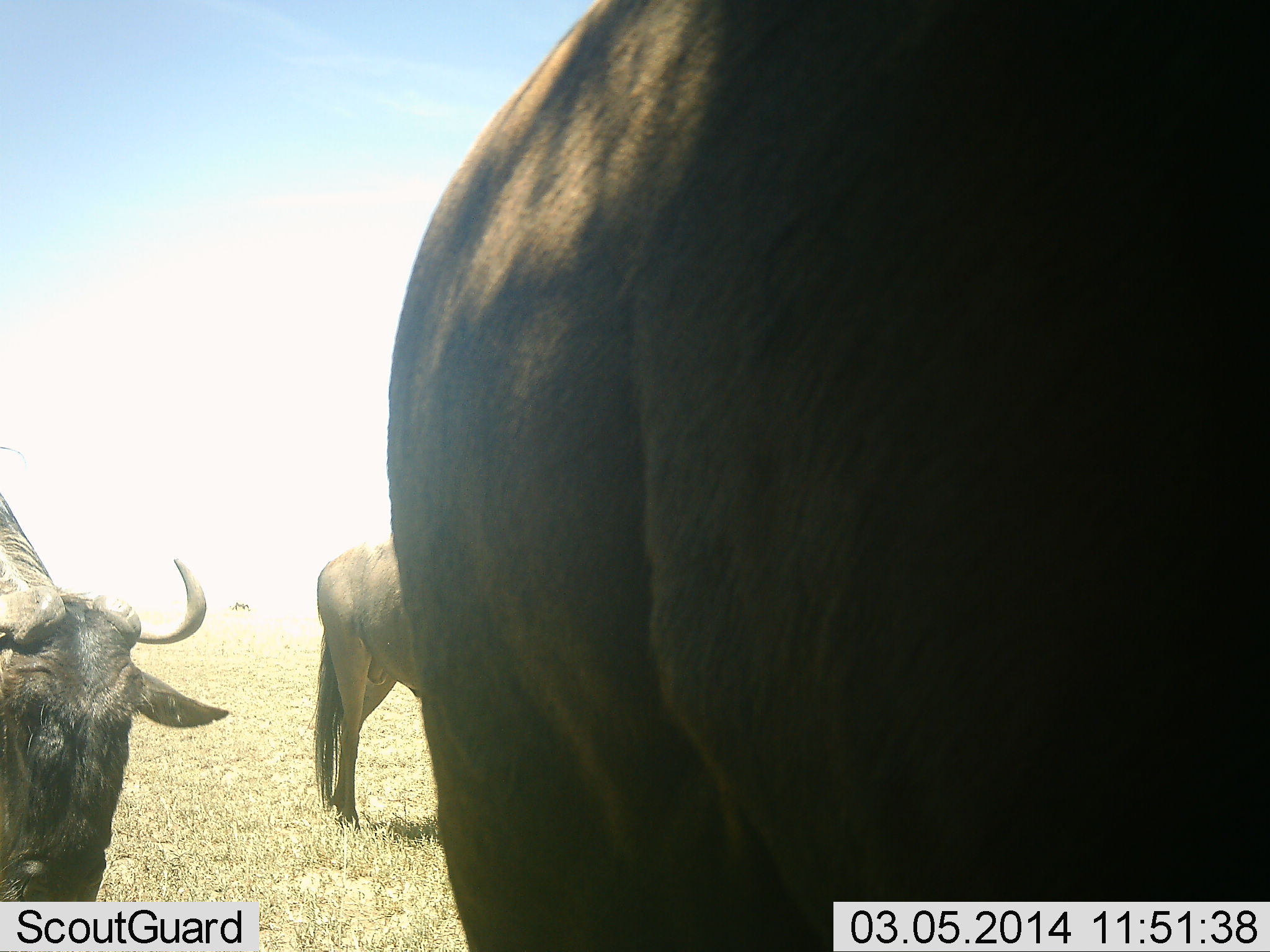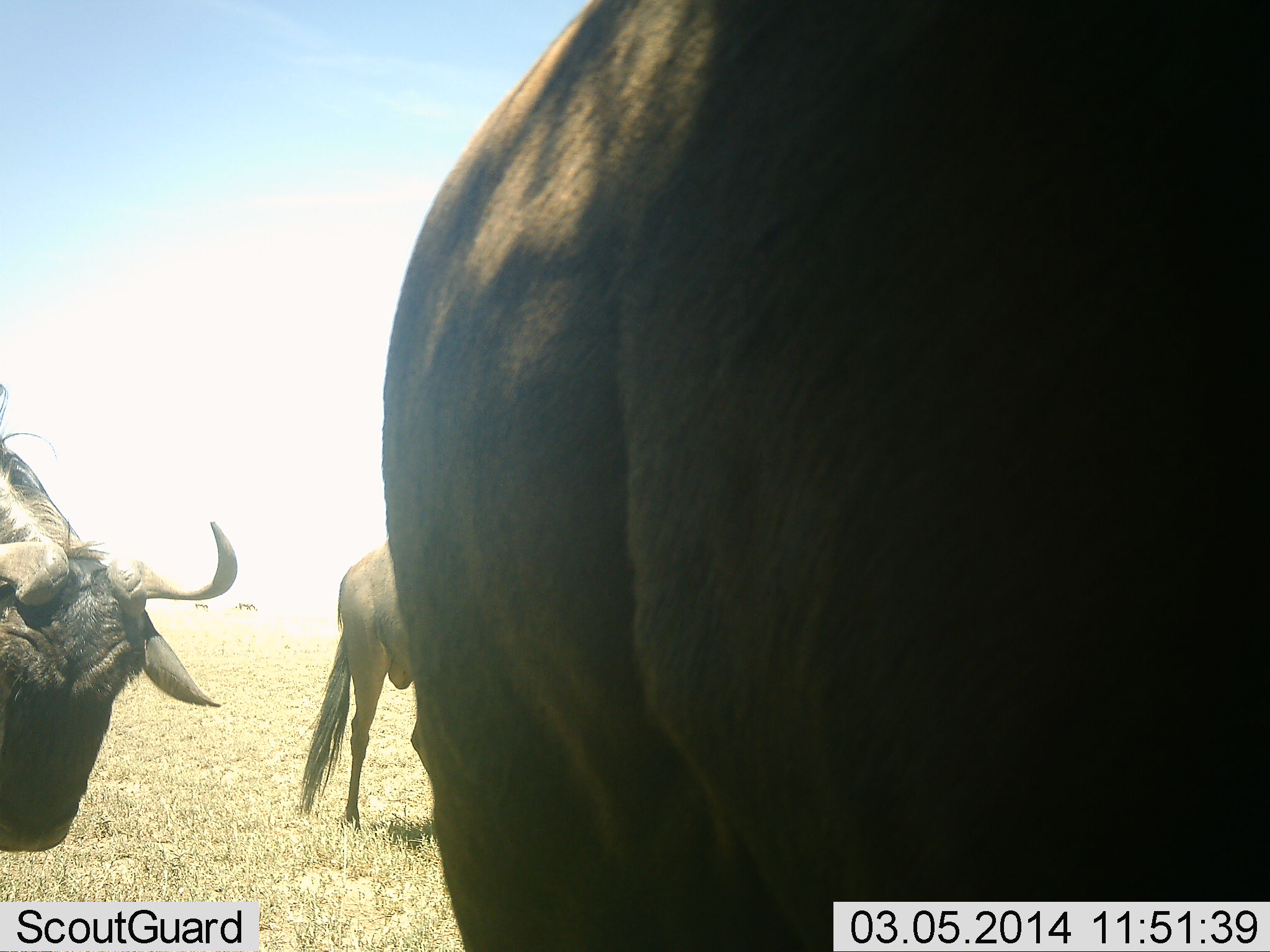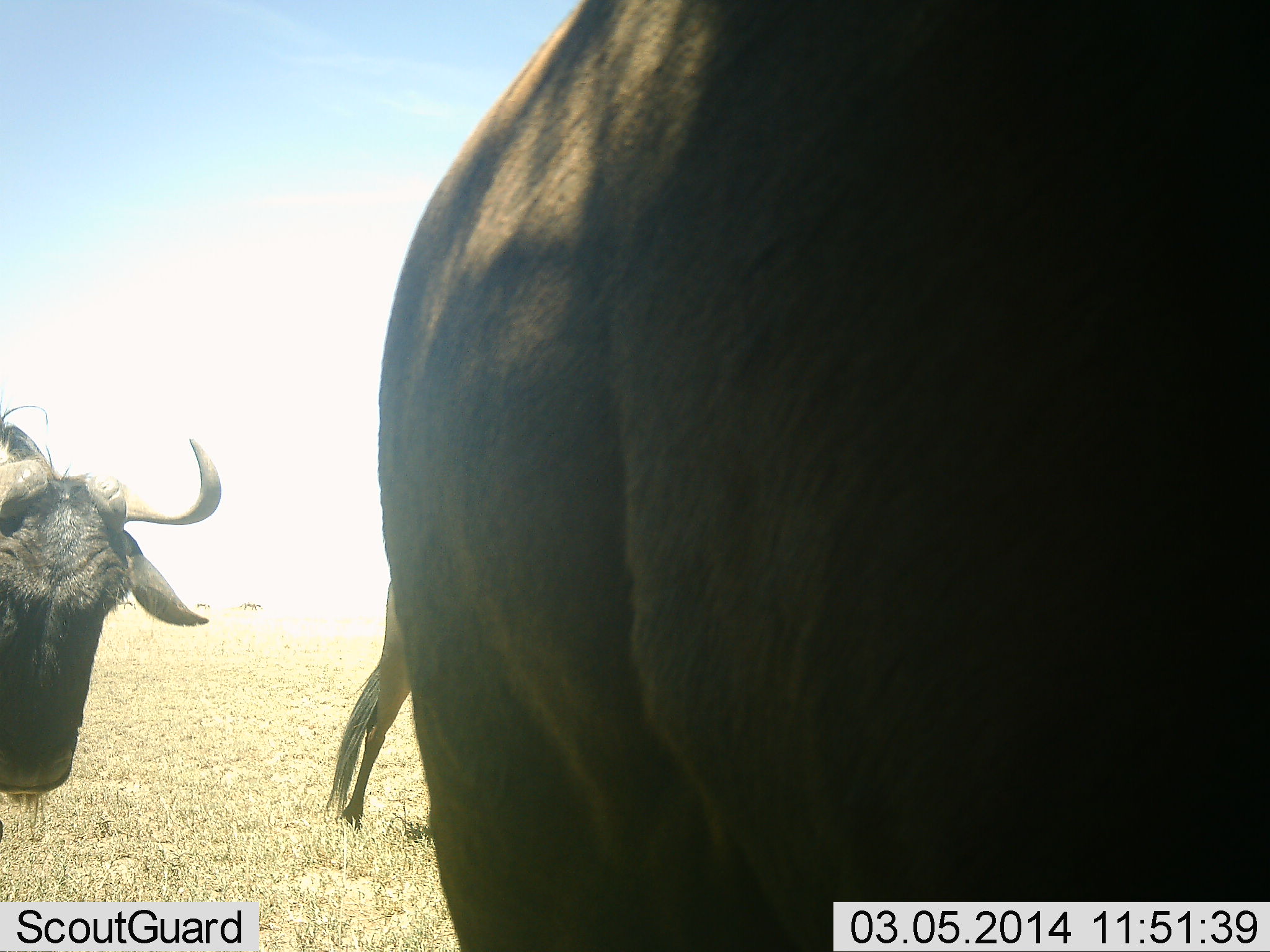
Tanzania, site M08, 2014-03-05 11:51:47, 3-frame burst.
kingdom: Animalia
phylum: Chordata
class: Mammalia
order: Artiodactyla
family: Bovidae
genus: Connochaetes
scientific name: Connochaetes taurinus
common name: blue wildebeest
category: wildebeest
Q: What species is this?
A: Wildebeest (blue wildebeest) (Connochaetes taurinus).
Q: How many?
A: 3.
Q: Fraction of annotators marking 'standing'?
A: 73%.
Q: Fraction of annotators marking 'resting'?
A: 0%.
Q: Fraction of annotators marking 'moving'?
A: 31%.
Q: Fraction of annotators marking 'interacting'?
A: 0%.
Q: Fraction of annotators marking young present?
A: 4%.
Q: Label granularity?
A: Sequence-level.